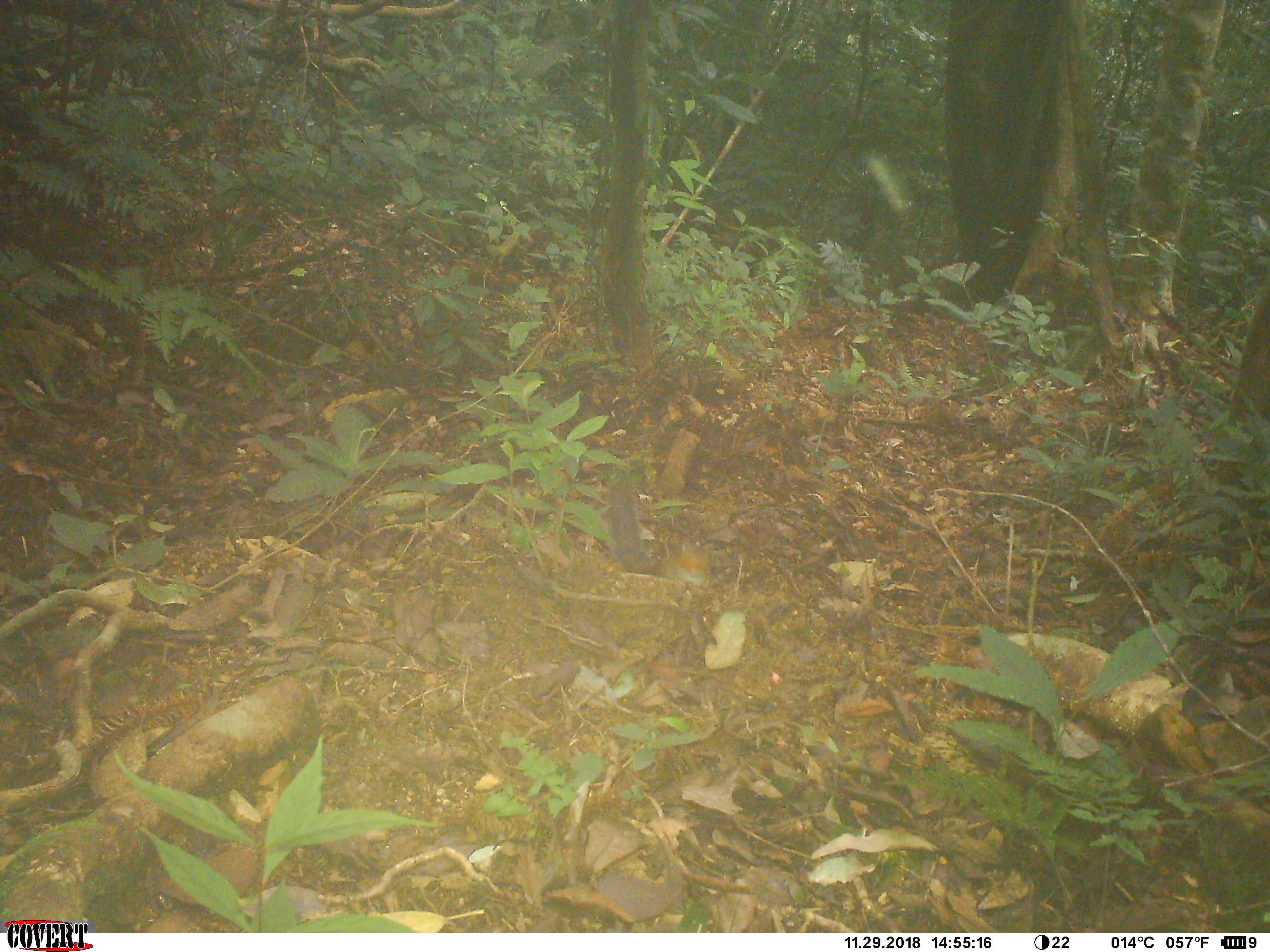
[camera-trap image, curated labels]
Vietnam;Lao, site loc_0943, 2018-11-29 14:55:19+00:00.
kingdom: Animalia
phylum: Chordata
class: Mammalia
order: Rodentia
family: Sciuridae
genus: Dremomys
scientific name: Dremomys rufigenis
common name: red-cheeked squirrel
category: red cheeked squirrel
Red cheeked squirrel (red-cheeked squirrel) (Dremomys rufigenis). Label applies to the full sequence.